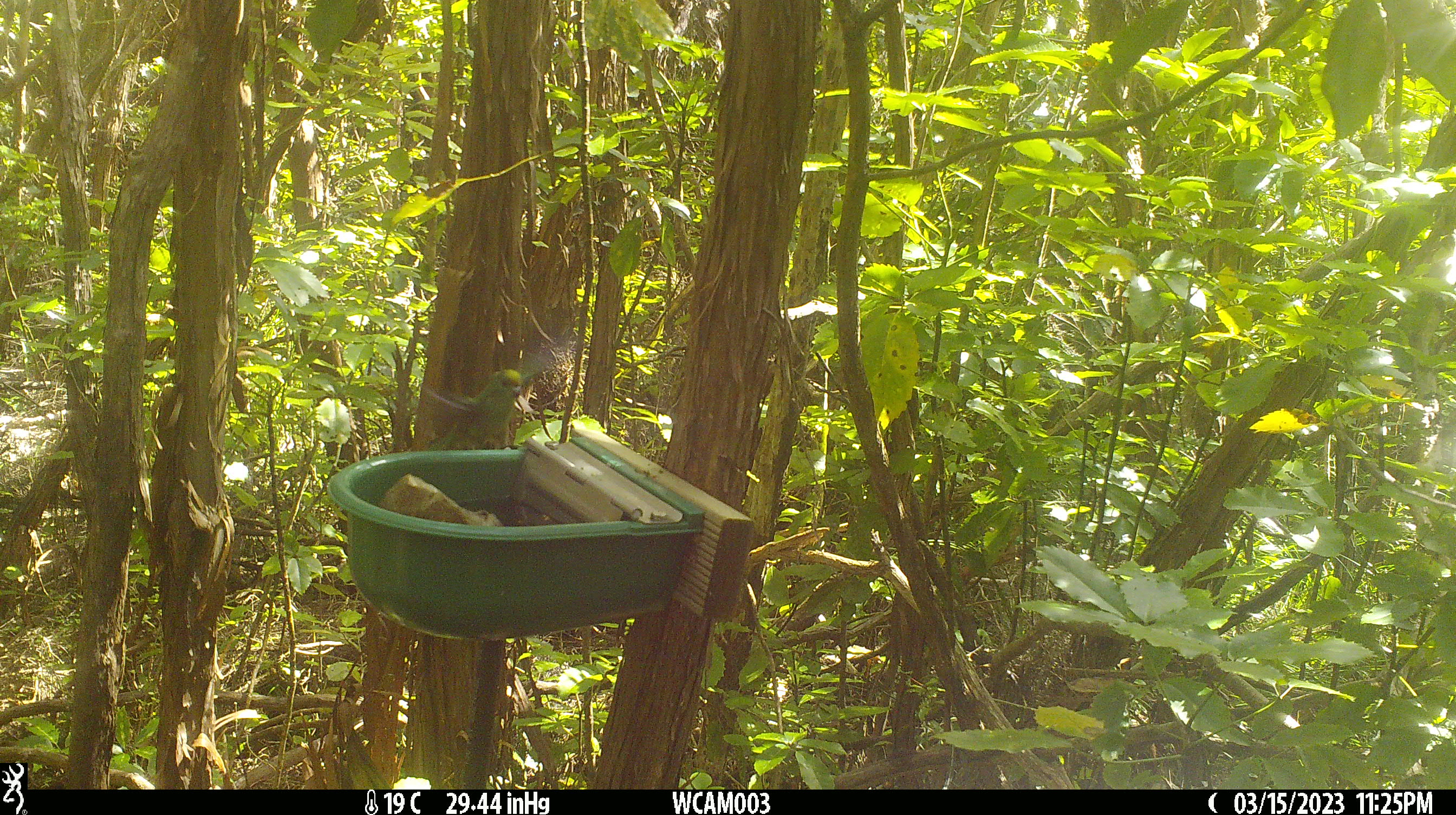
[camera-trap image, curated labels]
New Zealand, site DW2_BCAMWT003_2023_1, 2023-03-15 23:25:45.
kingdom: Animalia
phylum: Chordata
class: Aves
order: Psittaciformes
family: Psittaculidae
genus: Cyanoramphus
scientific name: Cyanoramphus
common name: parakeet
Parakeet (Cyanoramphus).